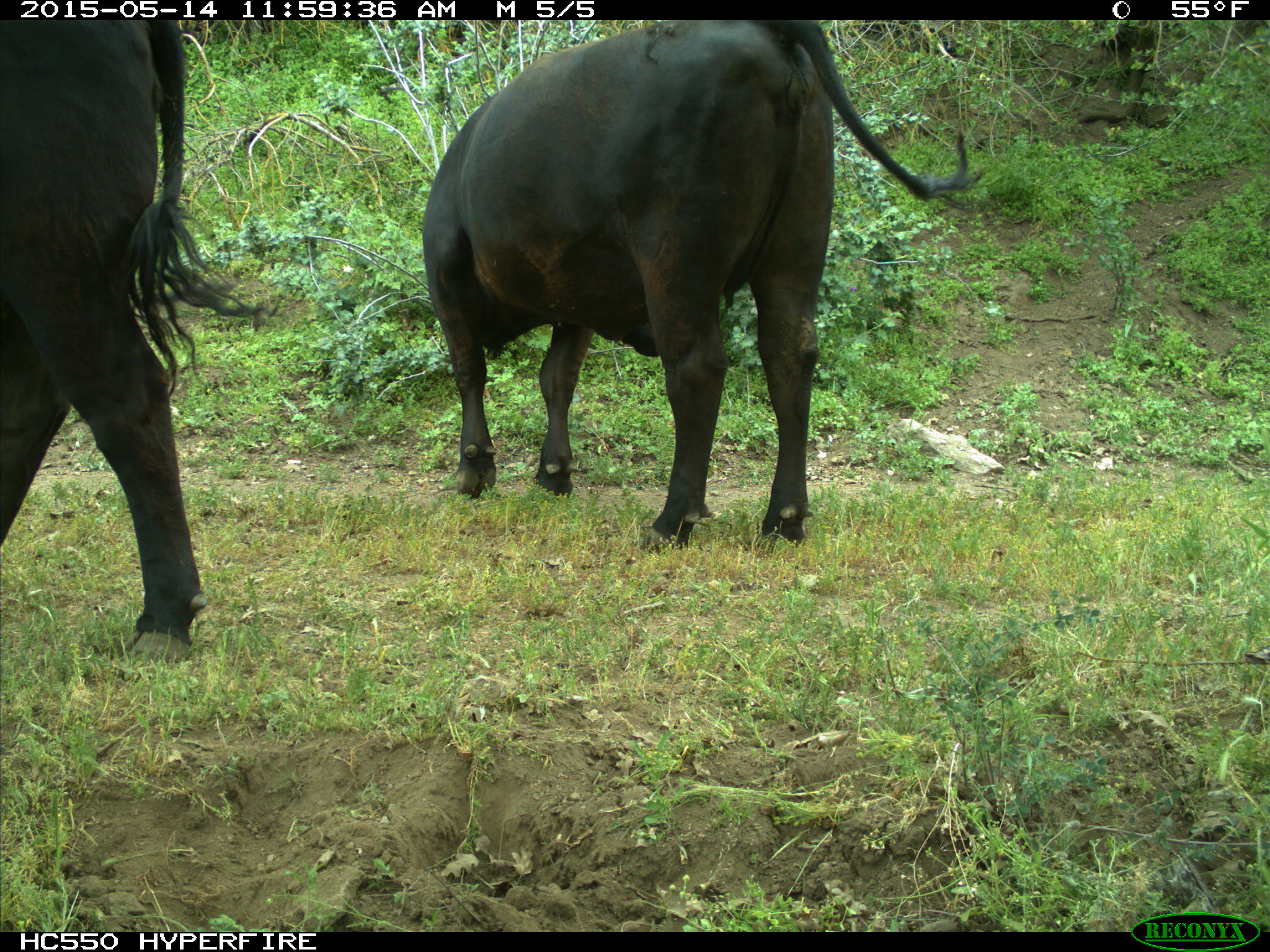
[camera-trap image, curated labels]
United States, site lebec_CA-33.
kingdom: Animalia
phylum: Chordata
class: Mammalia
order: Artiodactyla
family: Bovidae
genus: Bos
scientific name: Bos taurus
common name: domestic cow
Bos taurus (domestic cow).